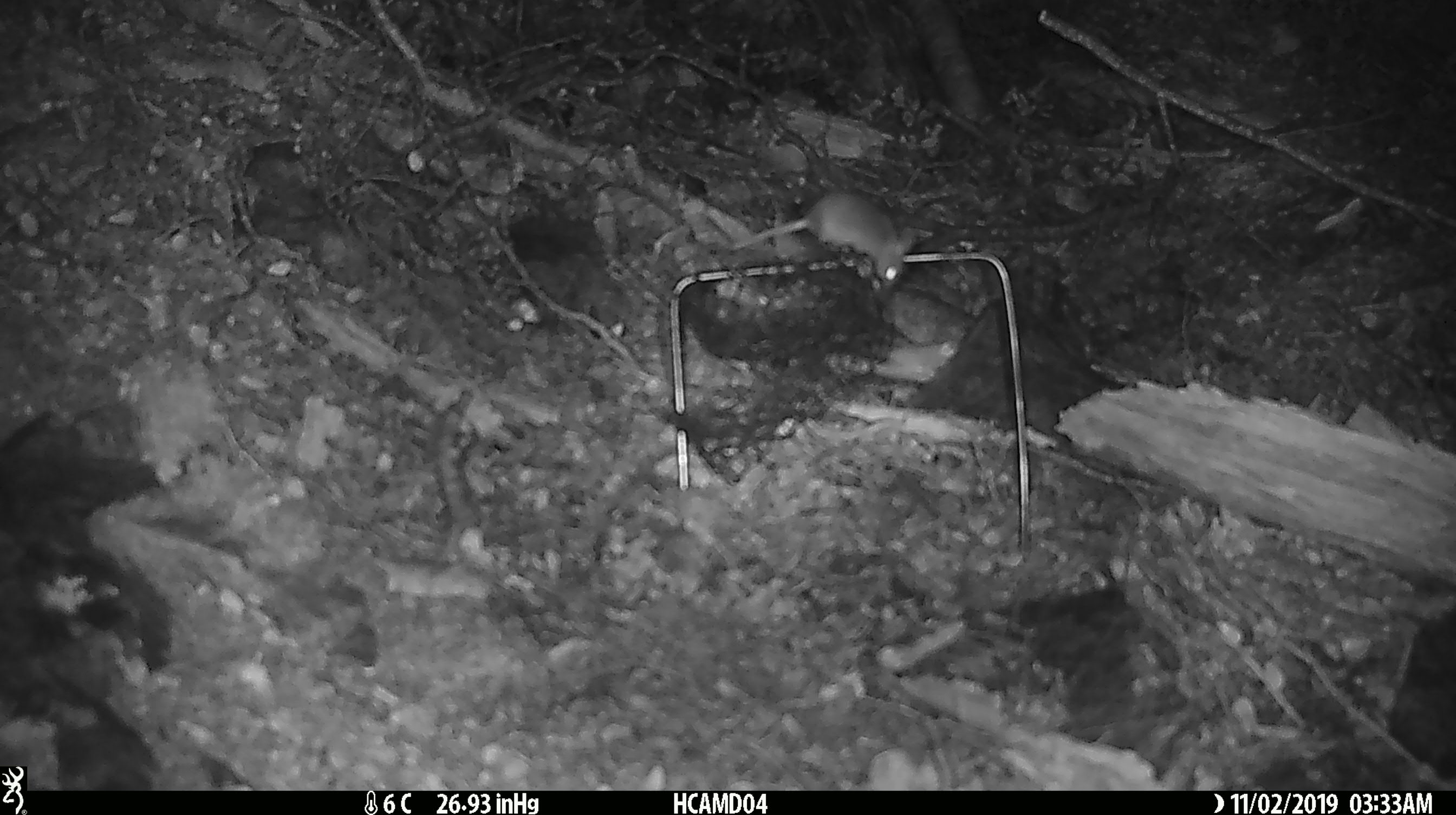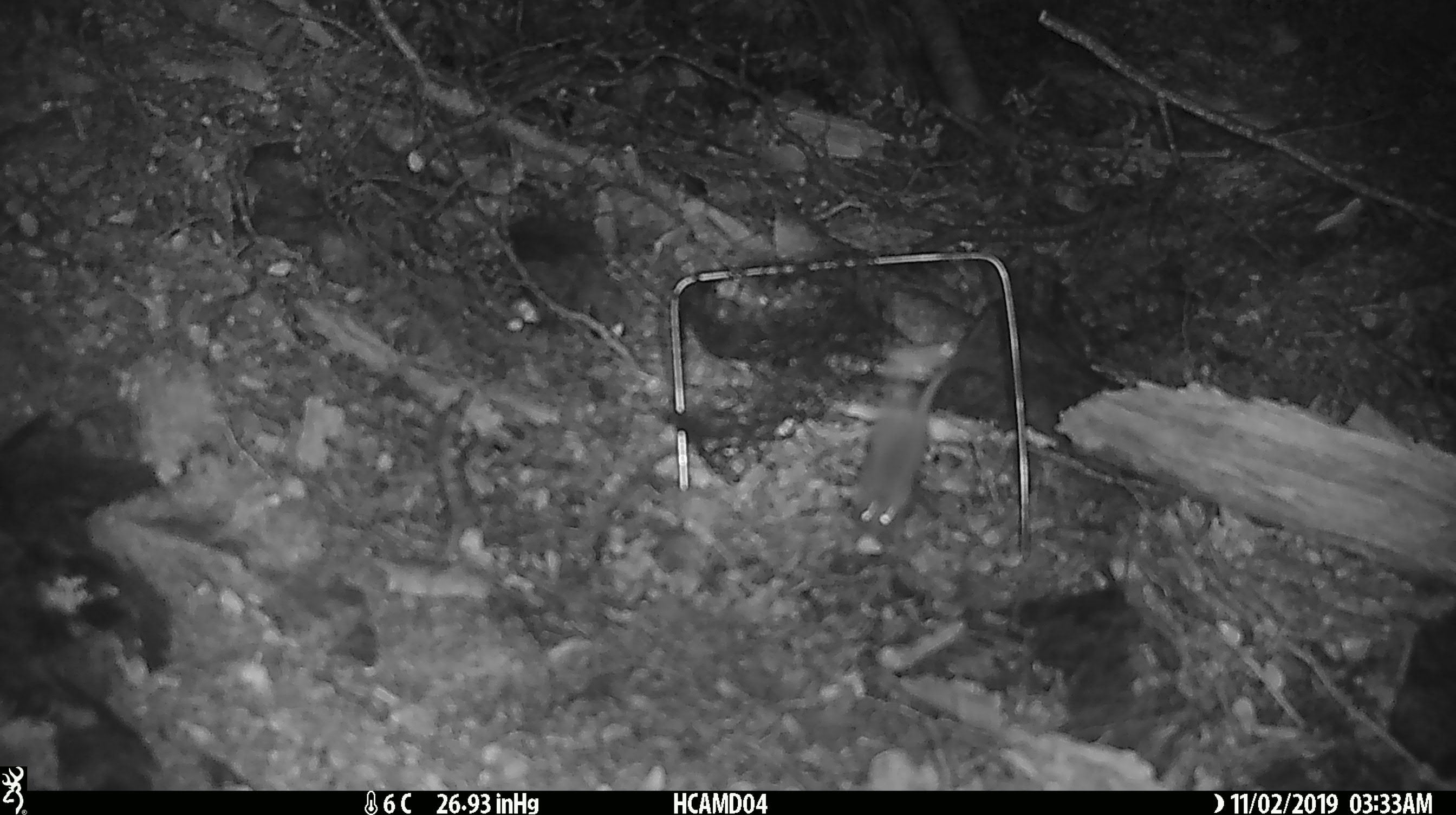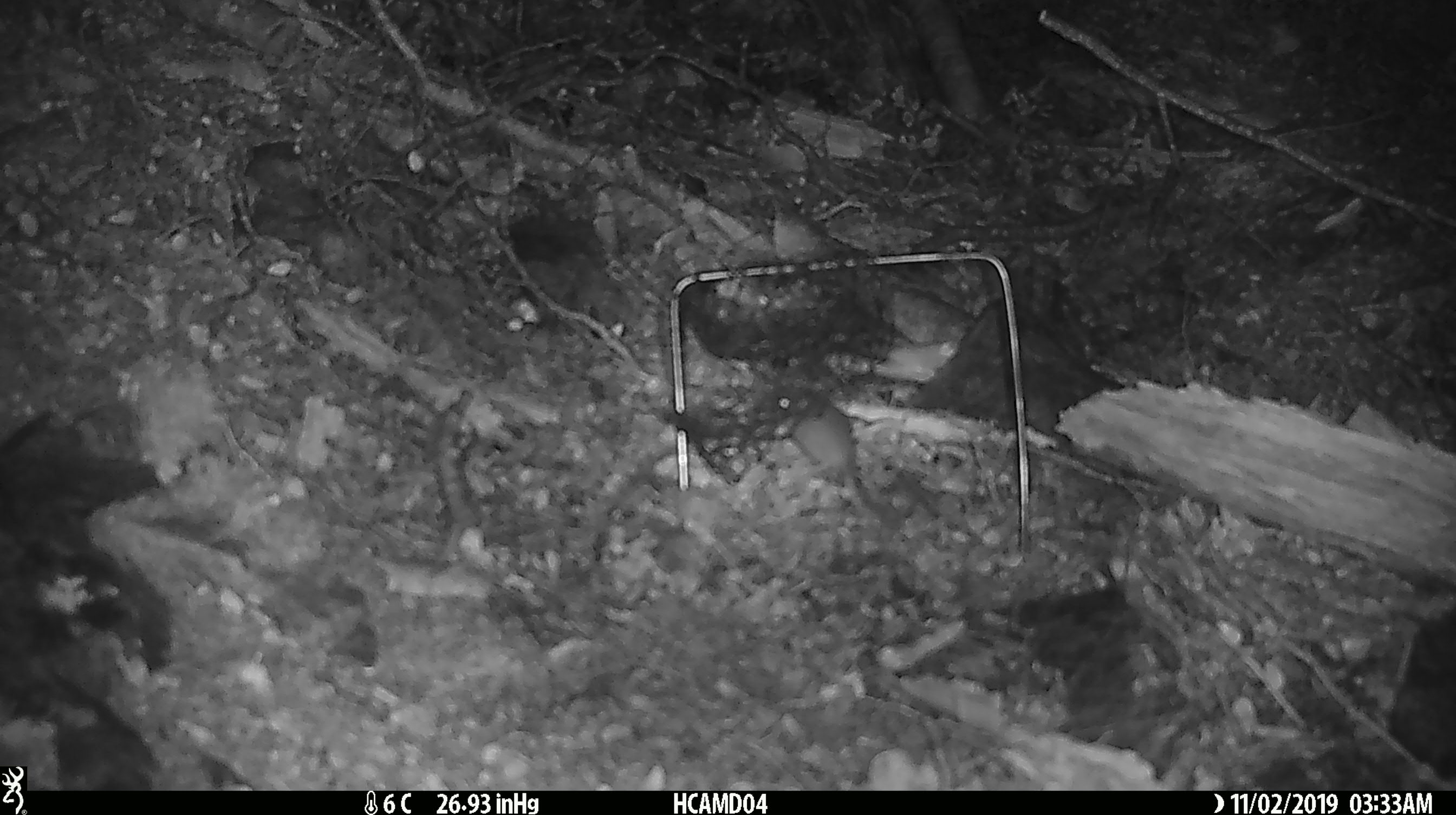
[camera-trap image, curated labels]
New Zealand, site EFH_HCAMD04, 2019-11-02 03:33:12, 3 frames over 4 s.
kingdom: Animalia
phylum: Chordata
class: Mammalia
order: Rodentia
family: Muridae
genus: Mus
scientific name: Mus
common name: mouse